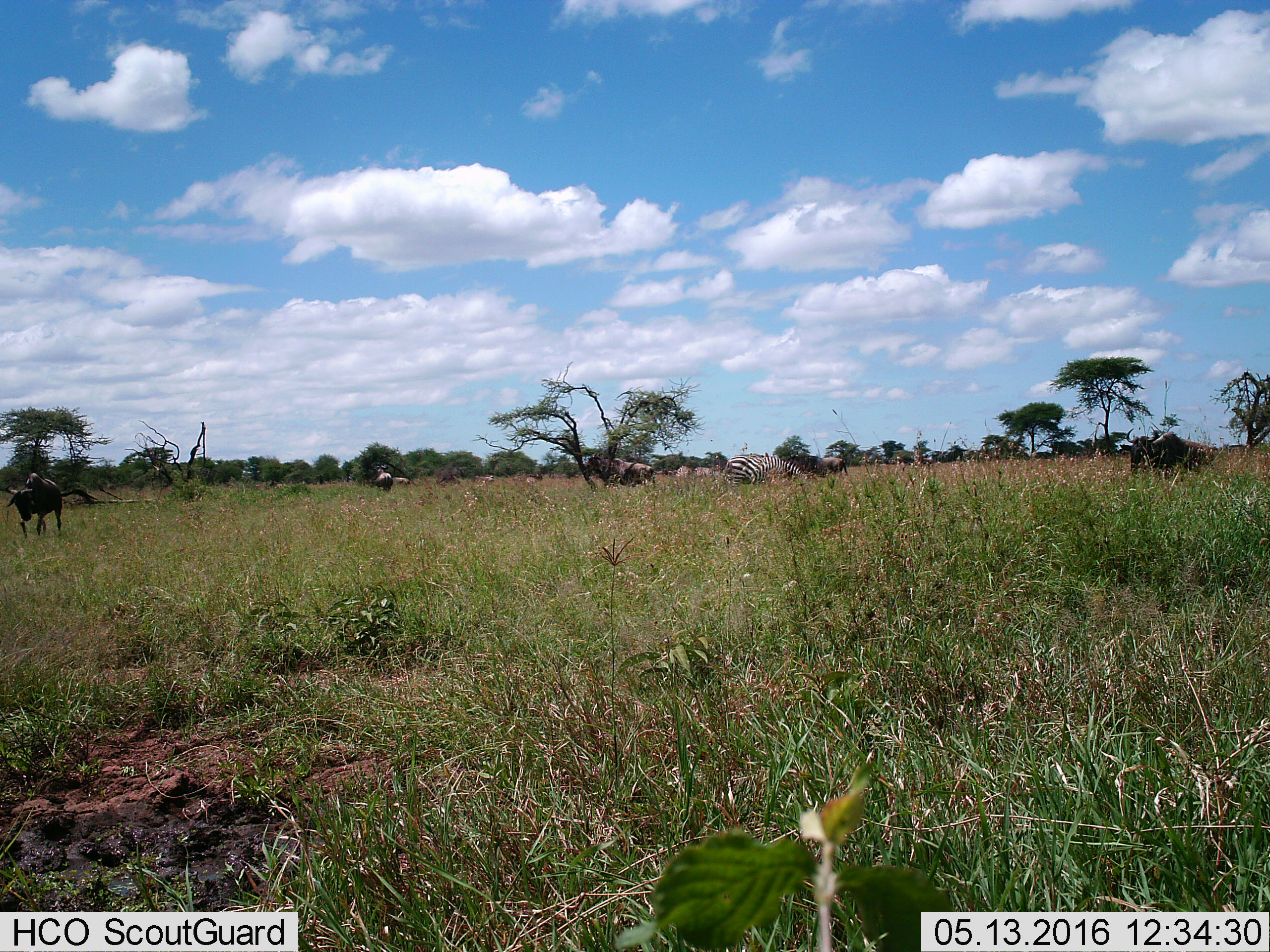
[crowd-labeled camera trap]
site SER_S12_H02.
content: unidentified animal